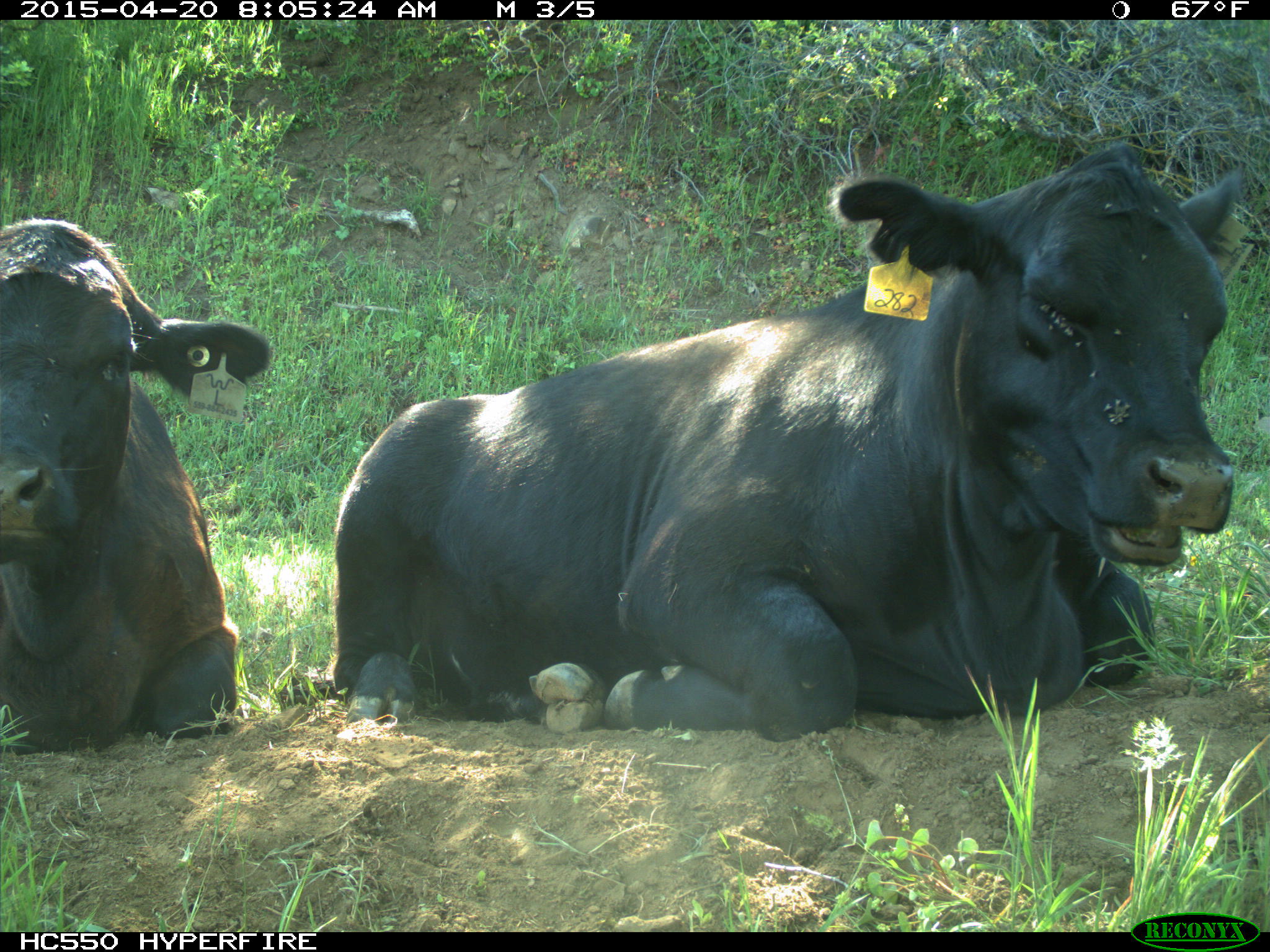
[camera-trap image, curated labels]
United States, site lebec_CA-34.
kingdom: Animalia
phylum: Chordata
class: Mammalia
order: Artiodactyla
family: Bovidae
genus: Bos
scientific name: Bos taurus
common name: domestic cow